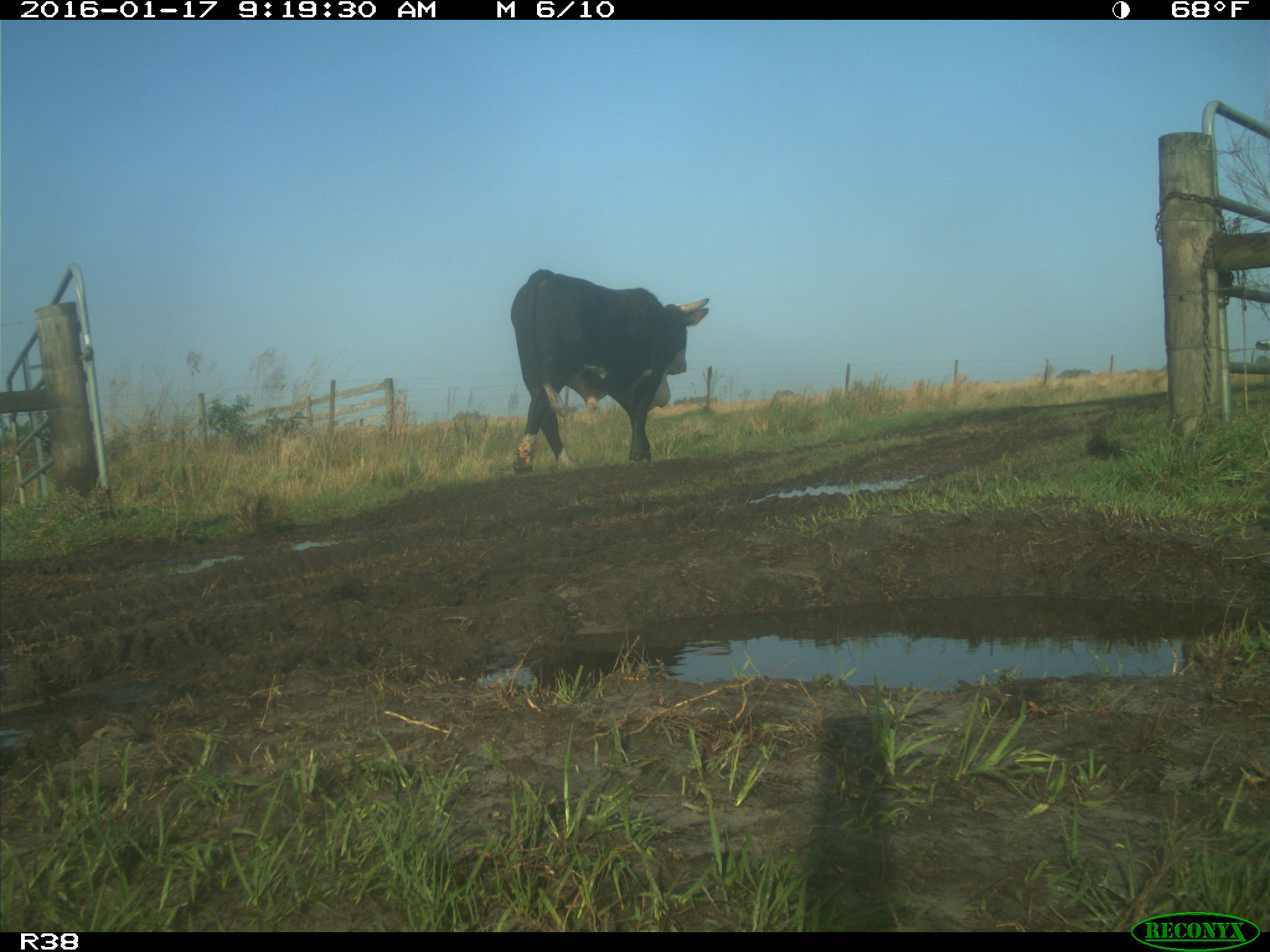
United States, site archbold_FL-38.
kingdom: Animalia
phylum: Chordata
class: Mammalia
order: Artiodactyla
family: Bovidae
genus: Bos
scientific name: Bos taurus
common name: domestic cow